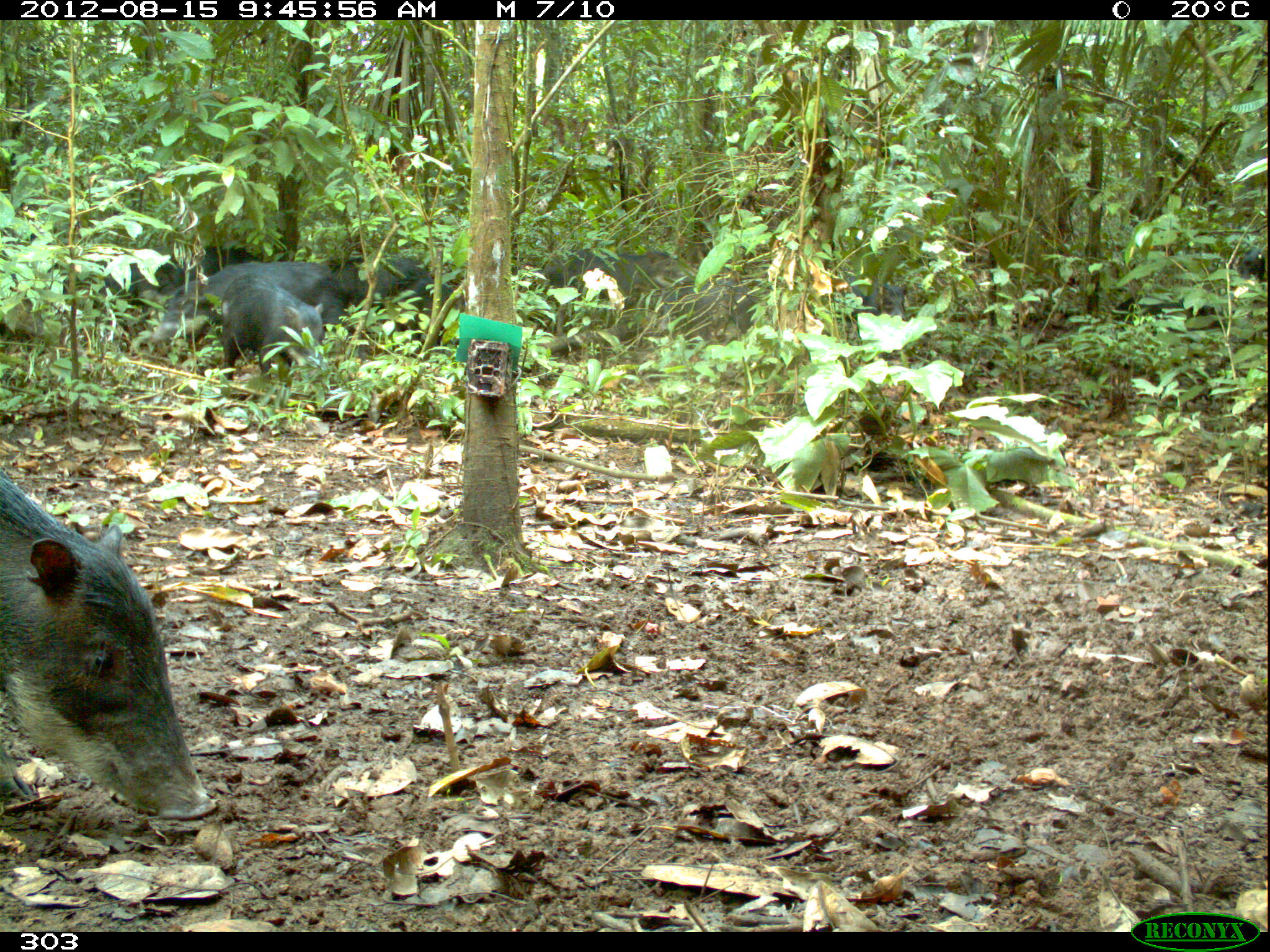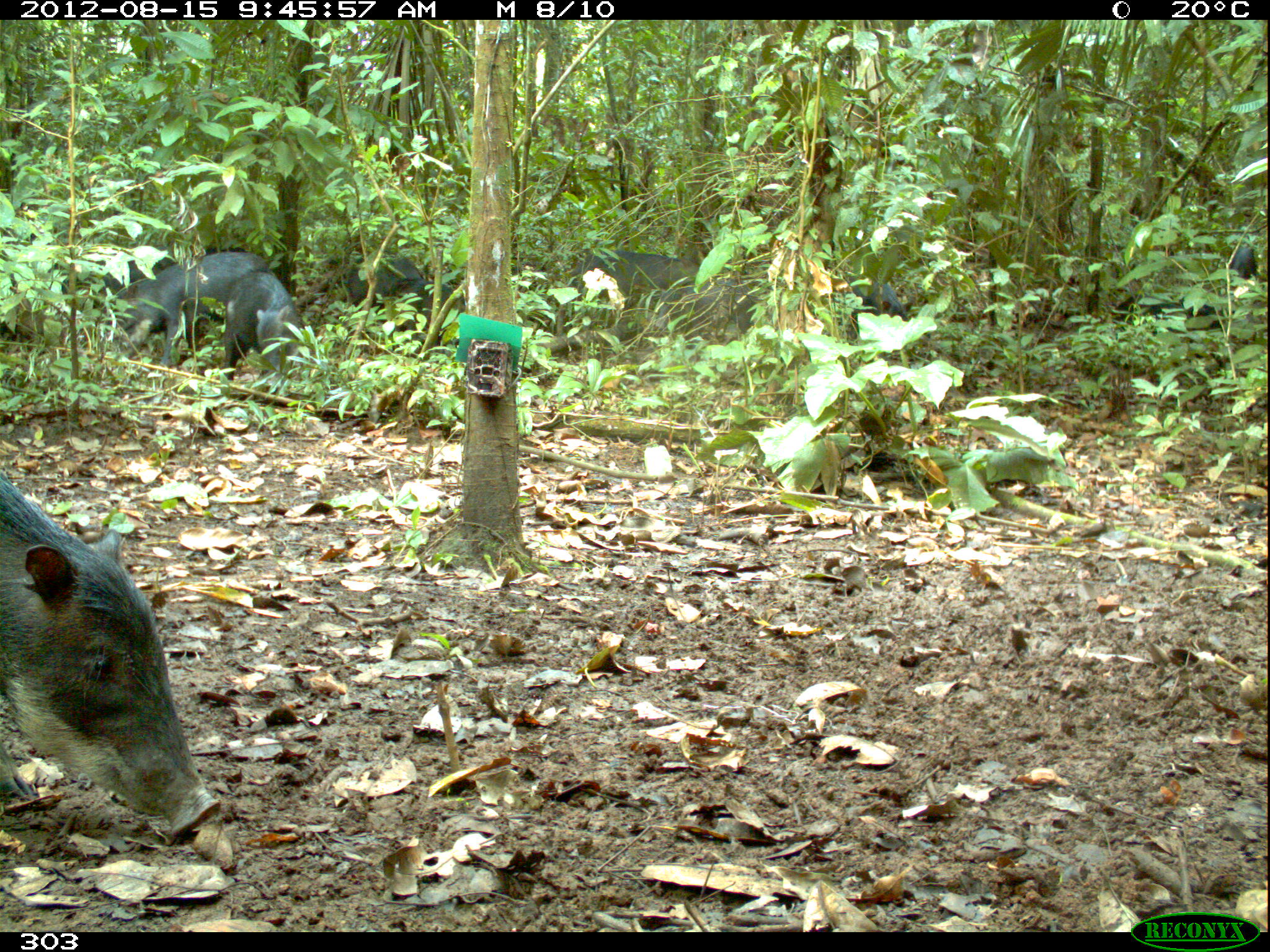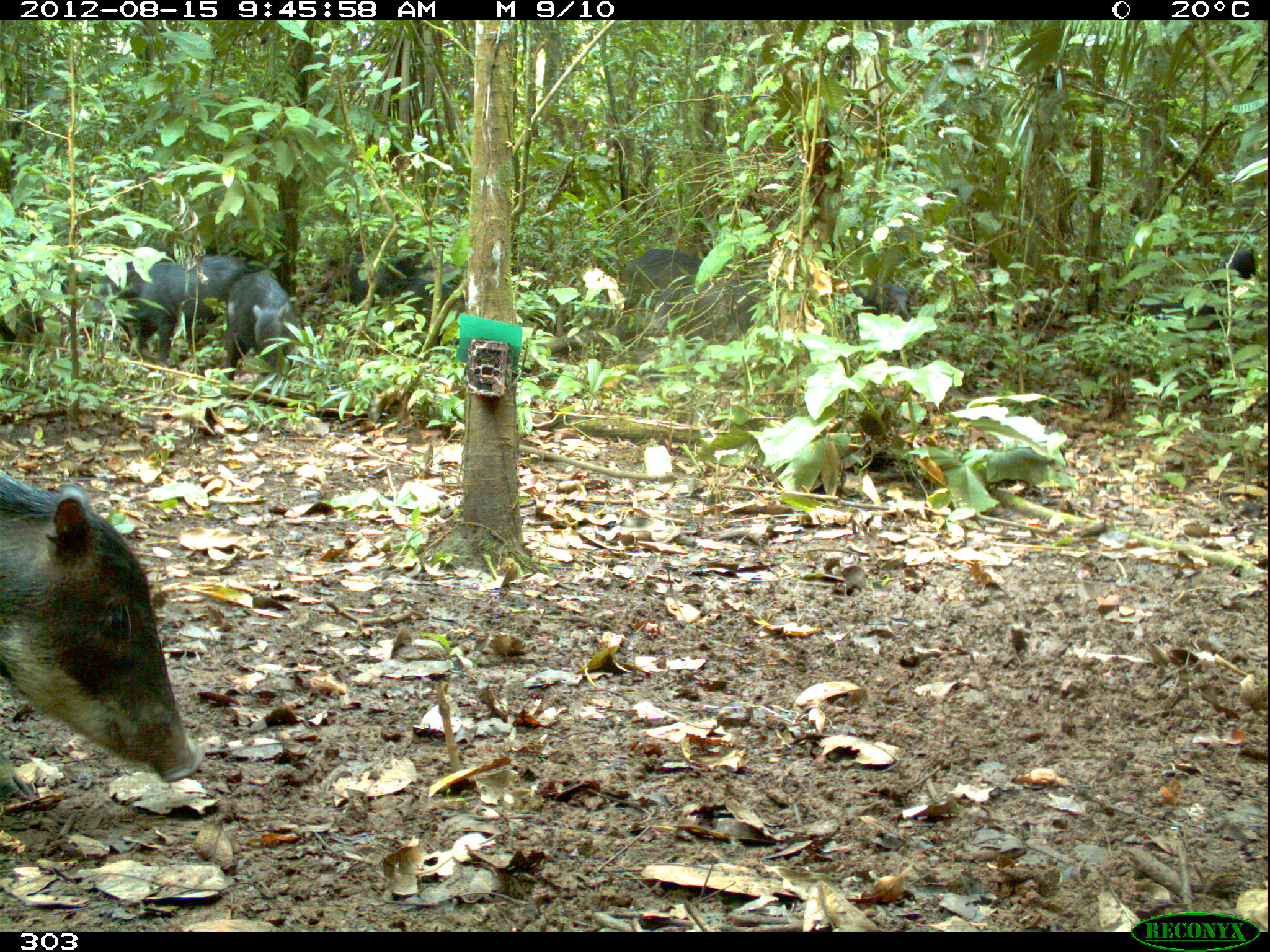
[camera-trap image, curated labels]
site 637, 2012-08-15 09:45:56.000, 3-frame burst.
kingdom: Animalia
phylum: Chordata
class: Mammalia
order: Artiodactyla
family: Tayassuidae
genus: Tayassu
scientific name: Tayassu pecari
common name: white-lipped peccary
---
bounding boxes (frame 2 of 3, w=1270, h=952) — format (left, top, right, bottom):
tayassu pecari: (0, 465, 223, 849); (101, 253, 270, 370); (655, 279, 786, 345); (225, 270, 300, 381); (569, 249, 701, 311); (47, 255, 179, 298); (1114, 296, 1234, 337); (389, 280, 467, 342); (840, 275, 909, 343); (348, 248, 429, 298); (1225, 246, 1264, 286); (203, 244, 248, 253)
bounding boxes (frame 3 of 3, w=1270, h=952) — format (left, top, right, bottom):
tayassu pecari: (0, 473, 205, 784); (624, 247, 757, 342); (93, 261, 189, 367); (222, 272, 302, 382); (325, 250, 417, 307); (1123, 303, 1225, 337); (393, 277, 464, 324); (846, 281, 913, 325); (193, 256, 249, 297); (181, 298, 218, 342); (0, 311, 43, 345); (1219, 248, 1256, 279); (205, 246, 263, 264)